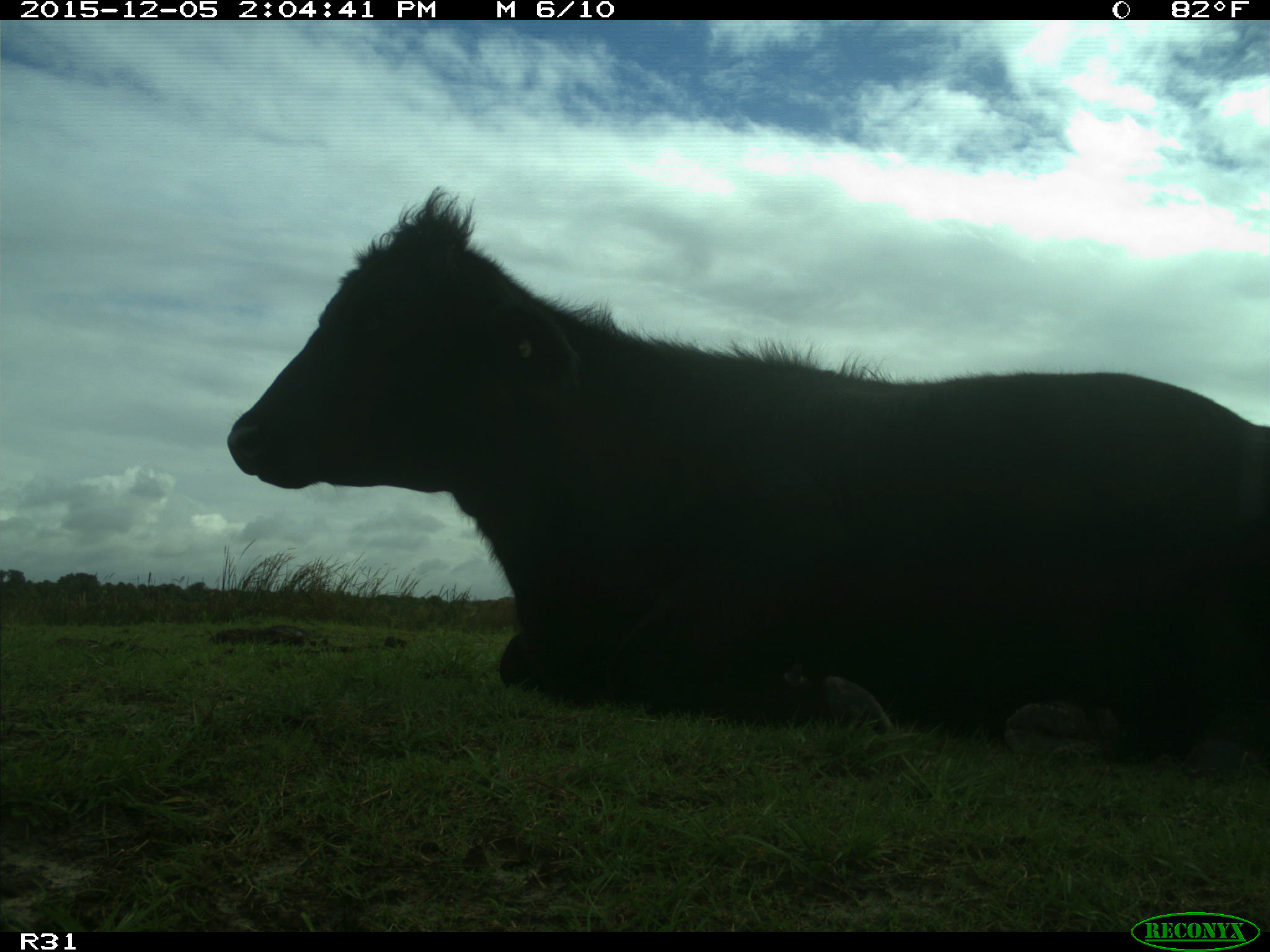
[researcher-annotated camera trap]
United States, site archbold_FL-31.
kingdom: Animalia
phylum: Chordata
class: Mammalia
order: Artiodactyla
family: Bovidae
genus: Bos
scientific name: Bos taurus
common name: domestic cow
Bos taurus (domestic cow).